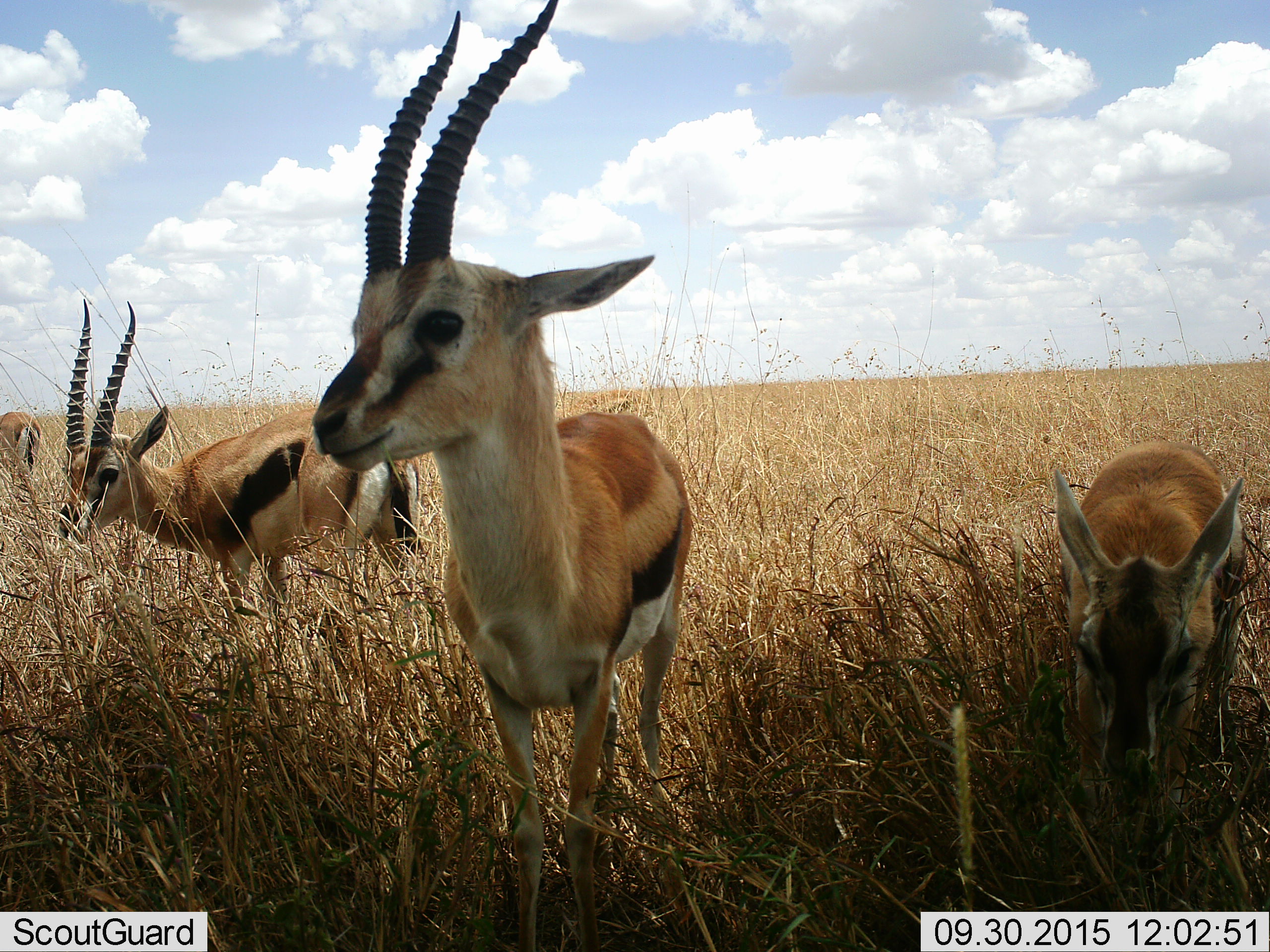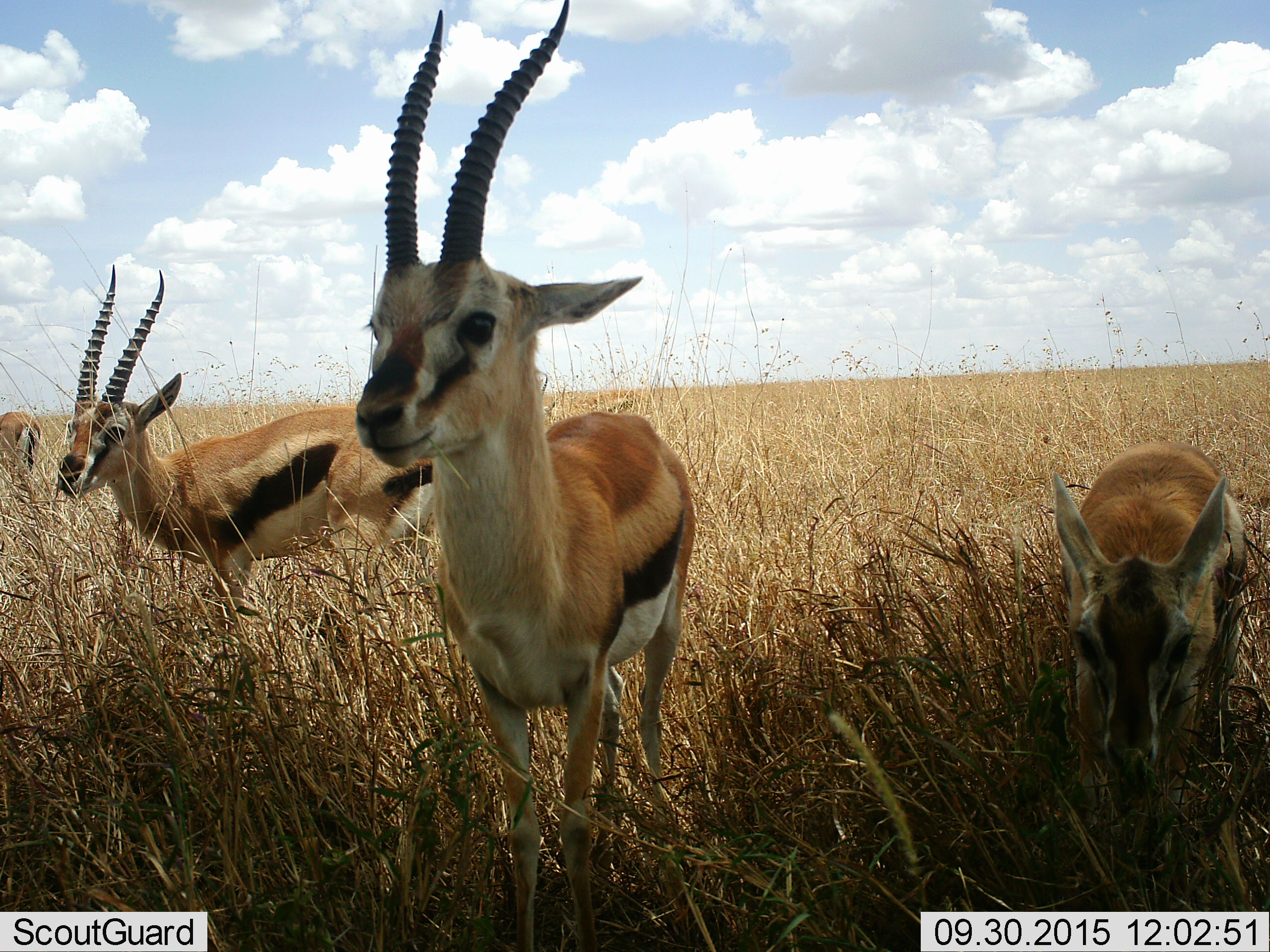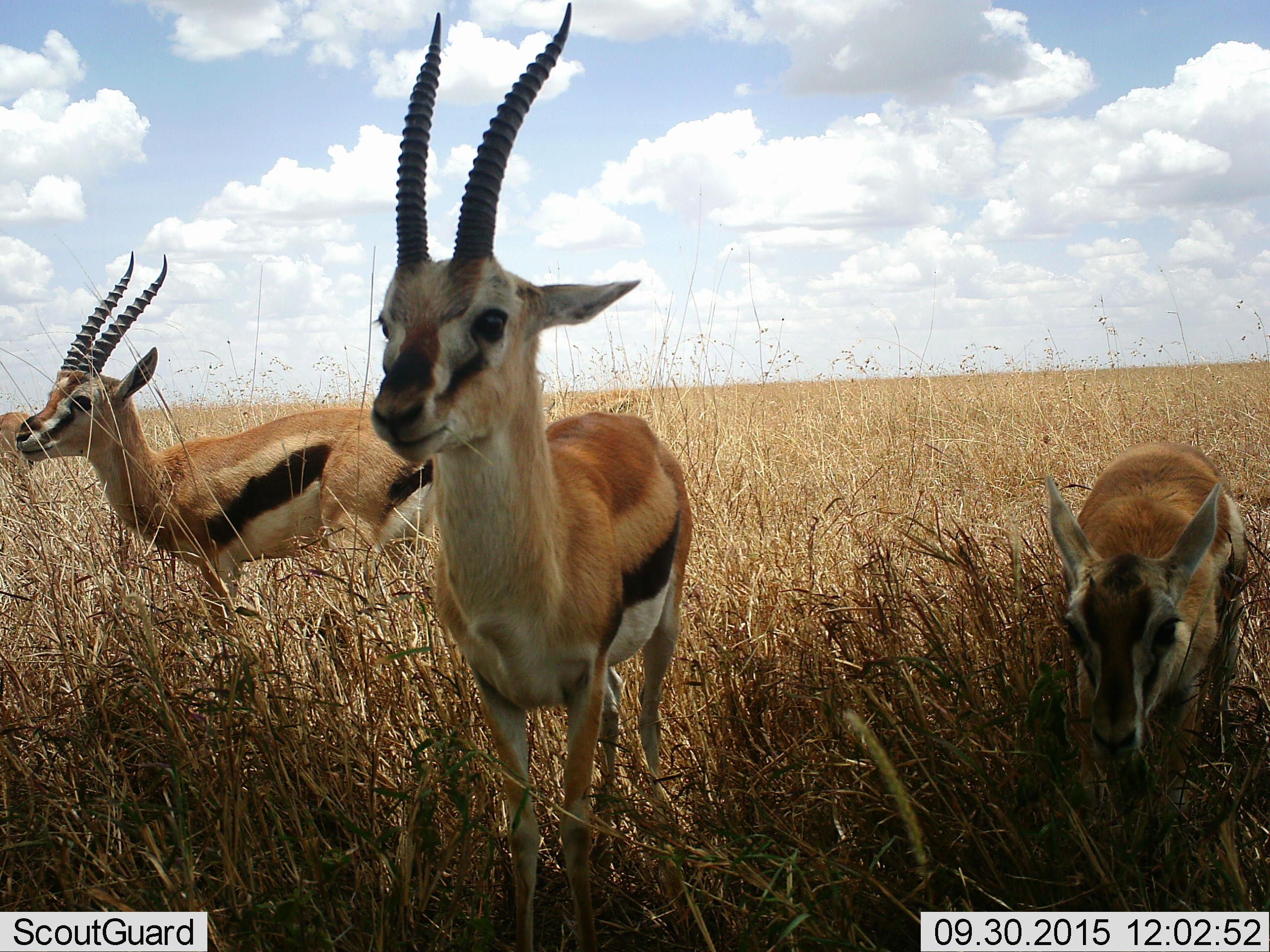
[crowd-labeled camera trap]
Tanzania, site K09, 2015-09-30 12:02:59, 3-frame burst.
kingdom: Animalia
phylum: Chordata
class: Mammalia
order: Artiodactyla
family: Bovidae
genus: Eudorcas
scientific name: Eudorcas thomsonii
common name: thomson's gazelle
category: gazellethomsons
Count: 4.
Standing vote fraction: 88%.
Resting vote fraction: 12%.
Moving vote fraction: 0%.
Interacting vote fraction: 0%.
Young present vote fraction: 38%.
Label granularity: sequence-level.